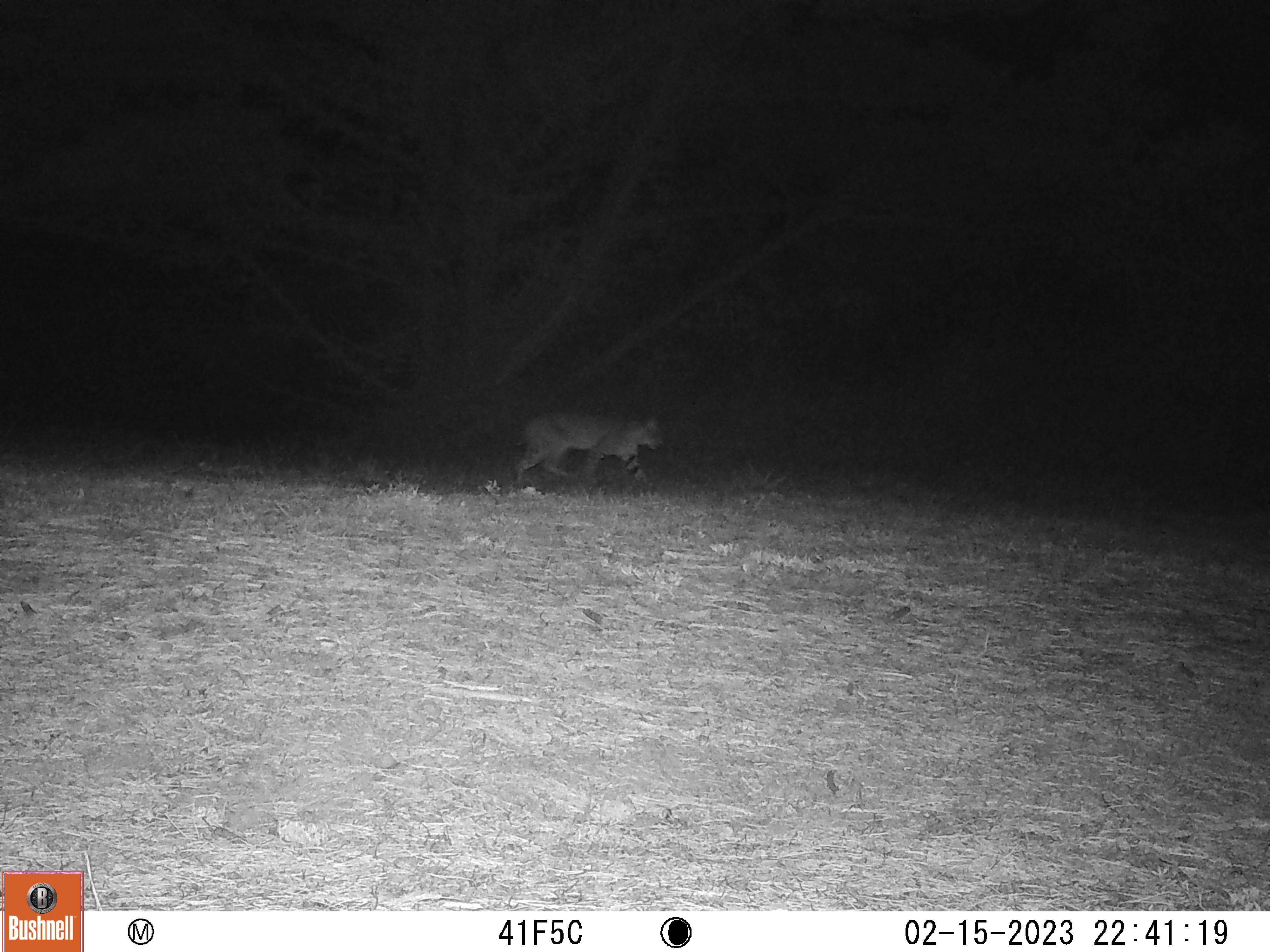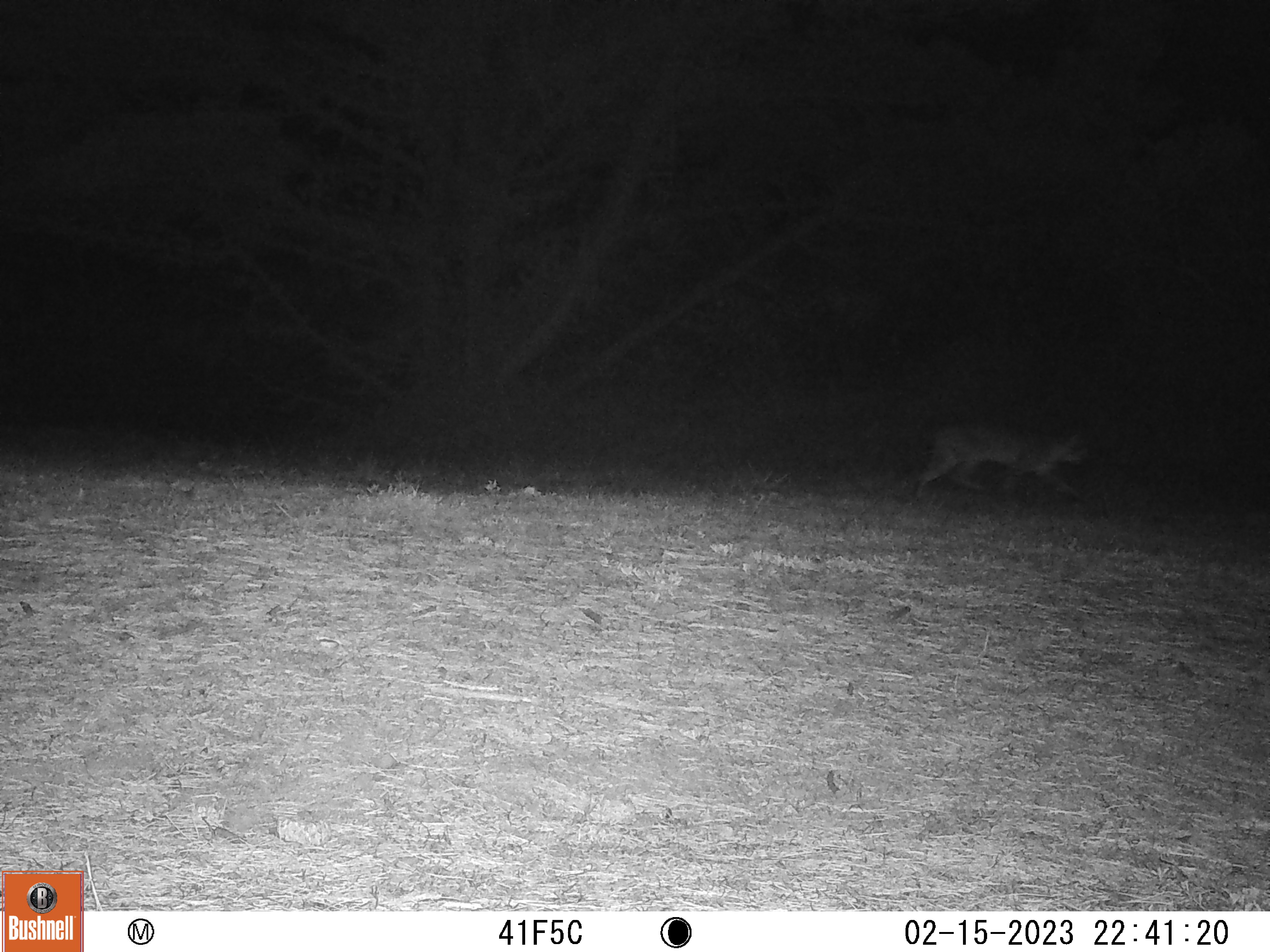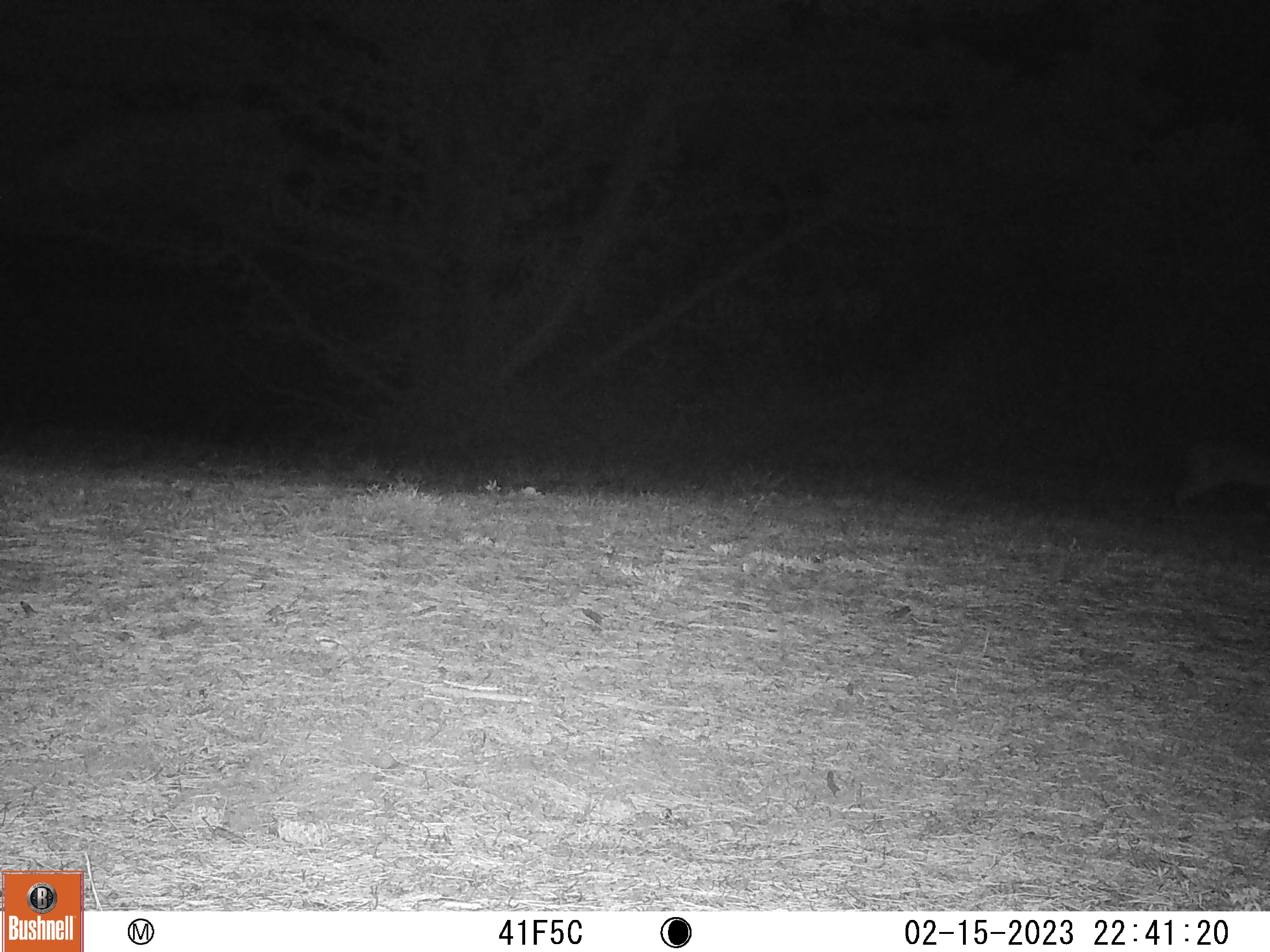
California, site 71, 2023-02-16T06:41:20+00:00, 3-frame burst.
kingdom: Animalia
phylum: Chordata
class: Mammalia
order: Carnivora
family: Felidae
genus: Lynx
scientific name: Lynx rufus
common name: bobcat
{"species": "bobcat (Lynx rufus)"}